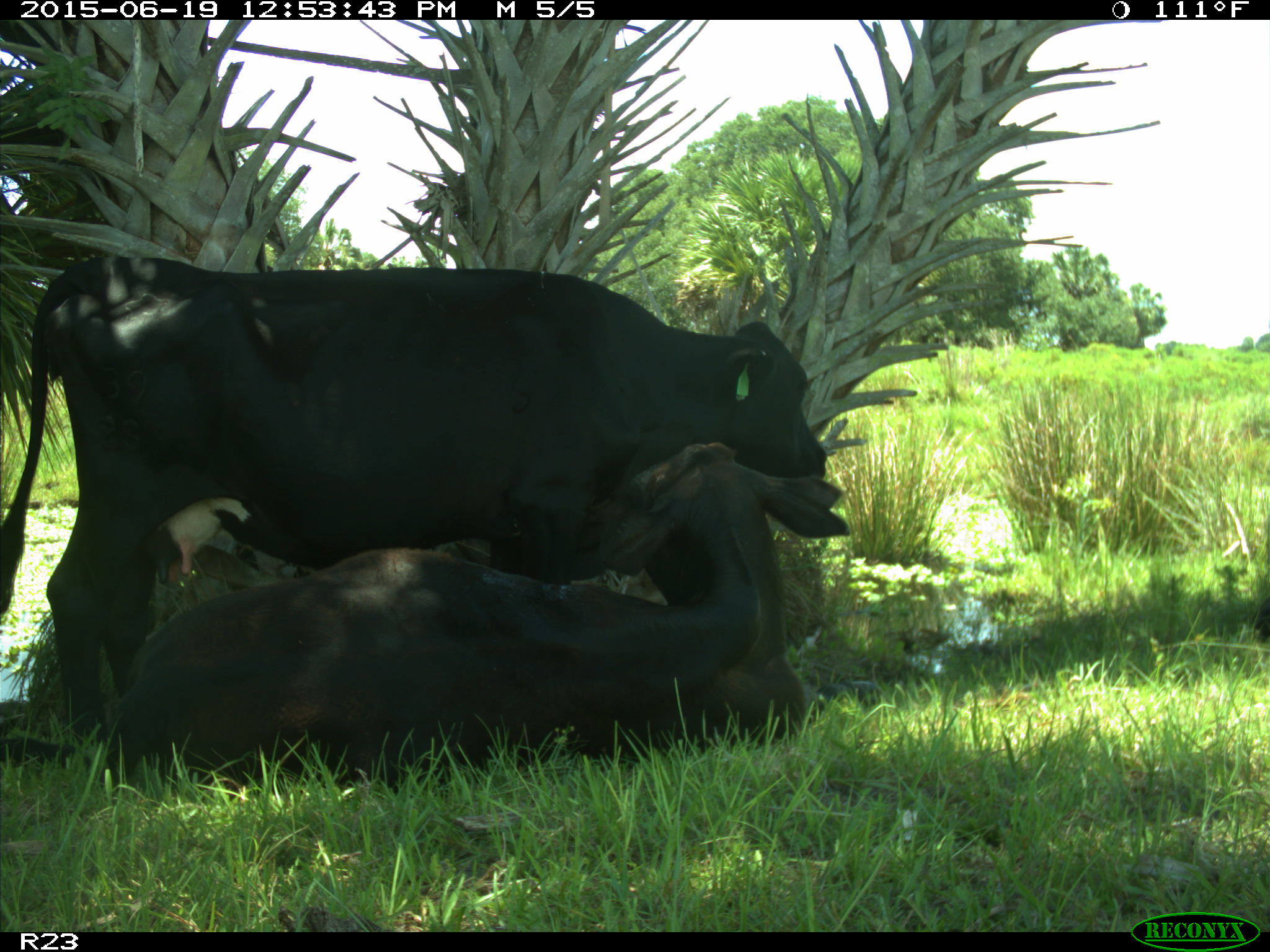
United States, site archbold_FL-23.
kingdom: Animalia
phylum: Chordata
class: Mammalia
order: Artiodactyla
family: Suidae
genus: Sus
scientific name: Sus scrofa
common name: wild boar